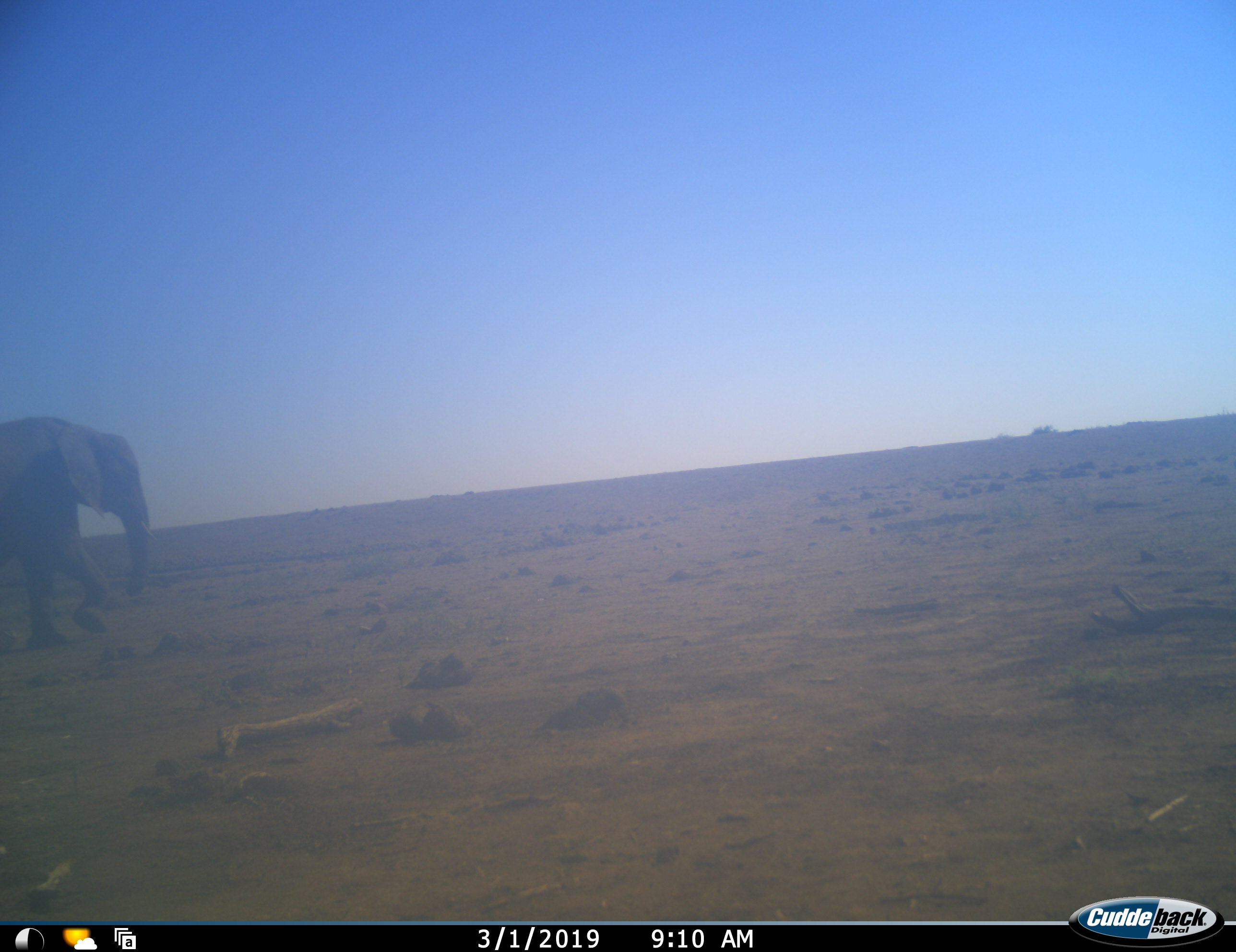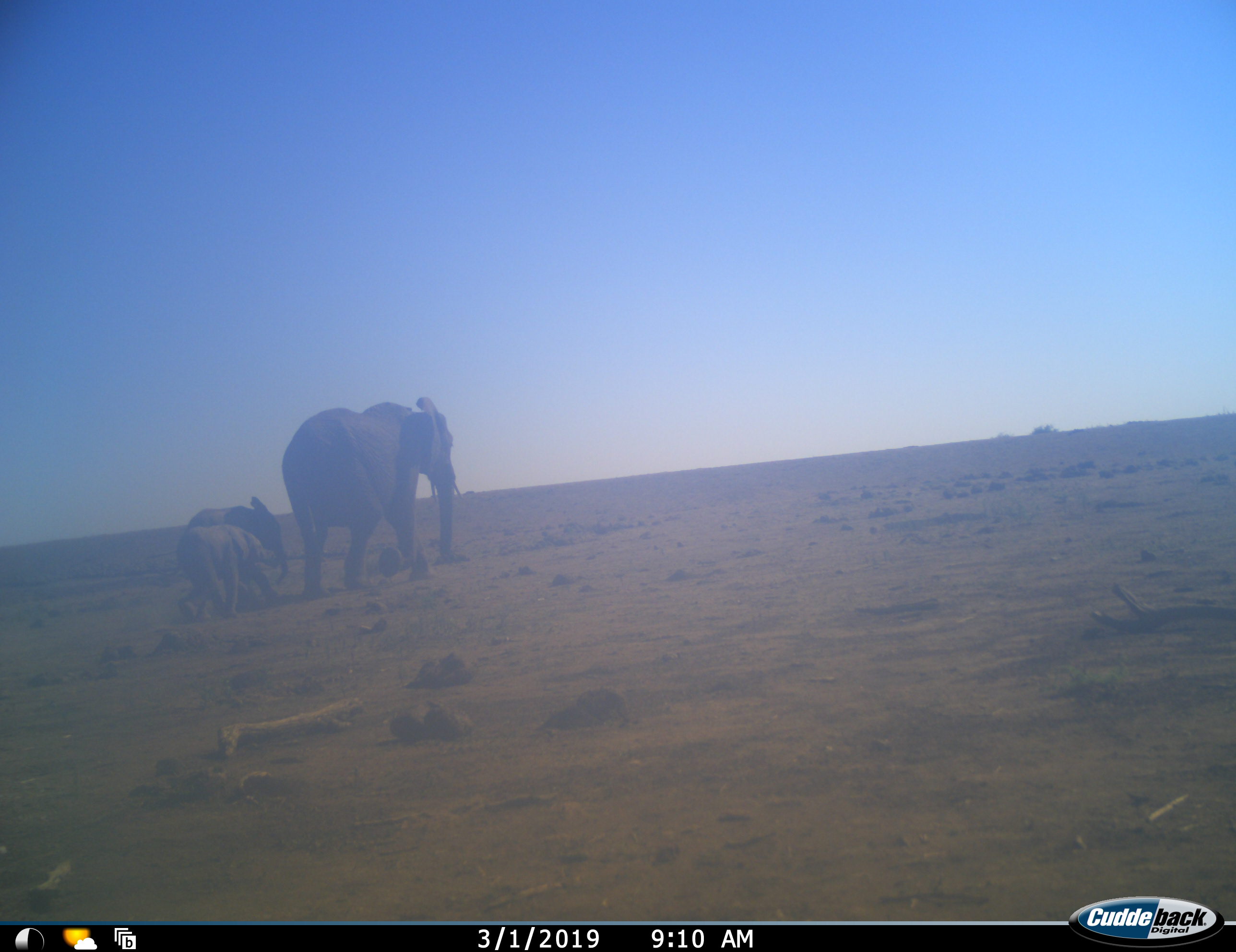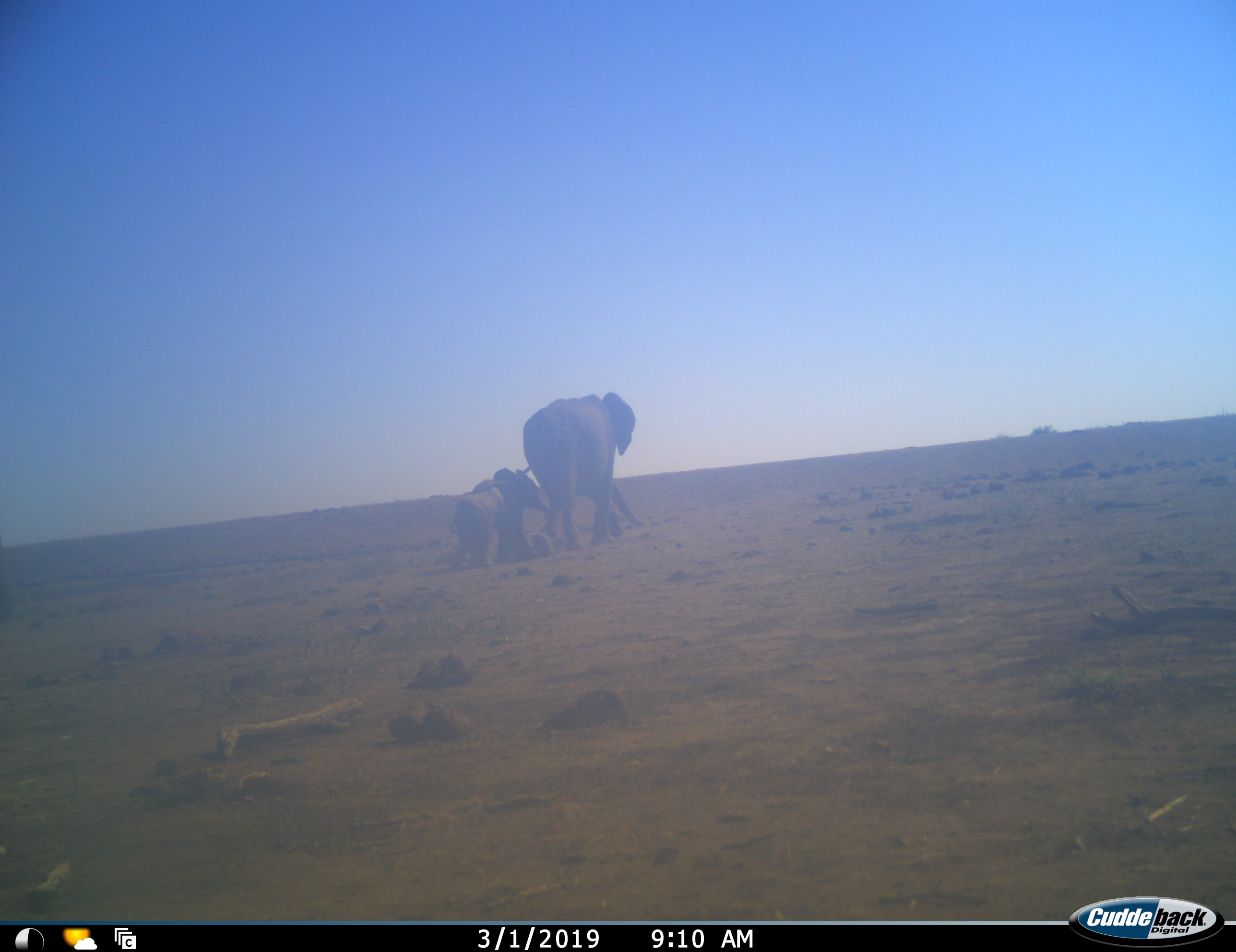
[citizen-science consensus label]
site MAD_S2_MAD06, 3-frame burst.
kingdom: Animalia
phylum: Chordata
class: Mammalia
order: Proboscidea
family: Elephantidae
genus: Loxodonta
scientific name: Loxodonta africana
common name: african bush elephant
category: elephant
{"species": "elephant (african bush elephant) (Loxodonta africana)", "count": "3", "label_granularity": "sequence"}